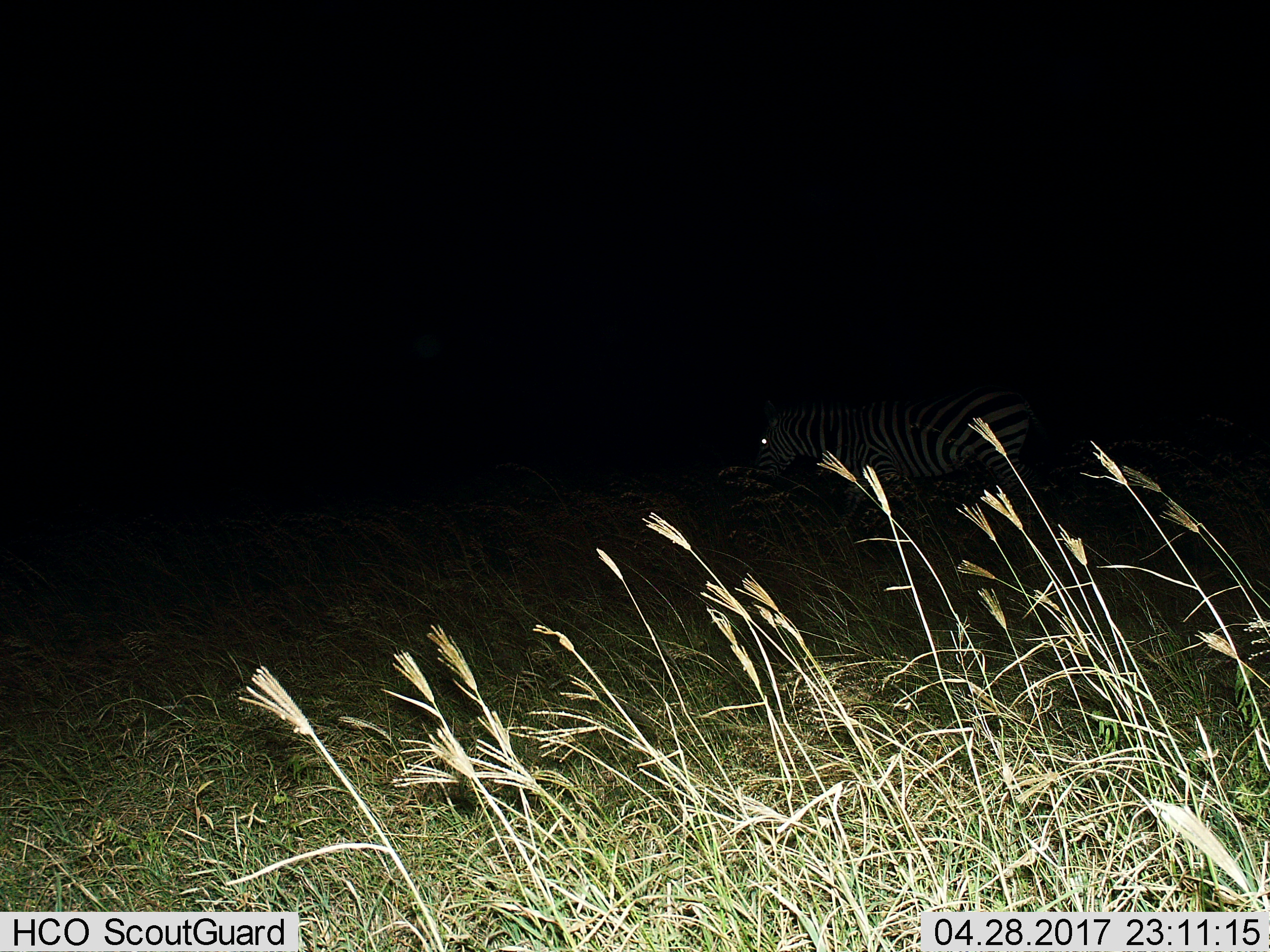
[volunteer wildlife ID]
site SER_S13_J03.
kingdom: Animalia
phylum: Chordata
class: Mammalia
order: Perissodactyla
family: Equidae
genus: Equus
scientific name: Equus quagga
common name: plains zebra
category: zebraplains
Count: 1.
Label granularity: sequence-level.